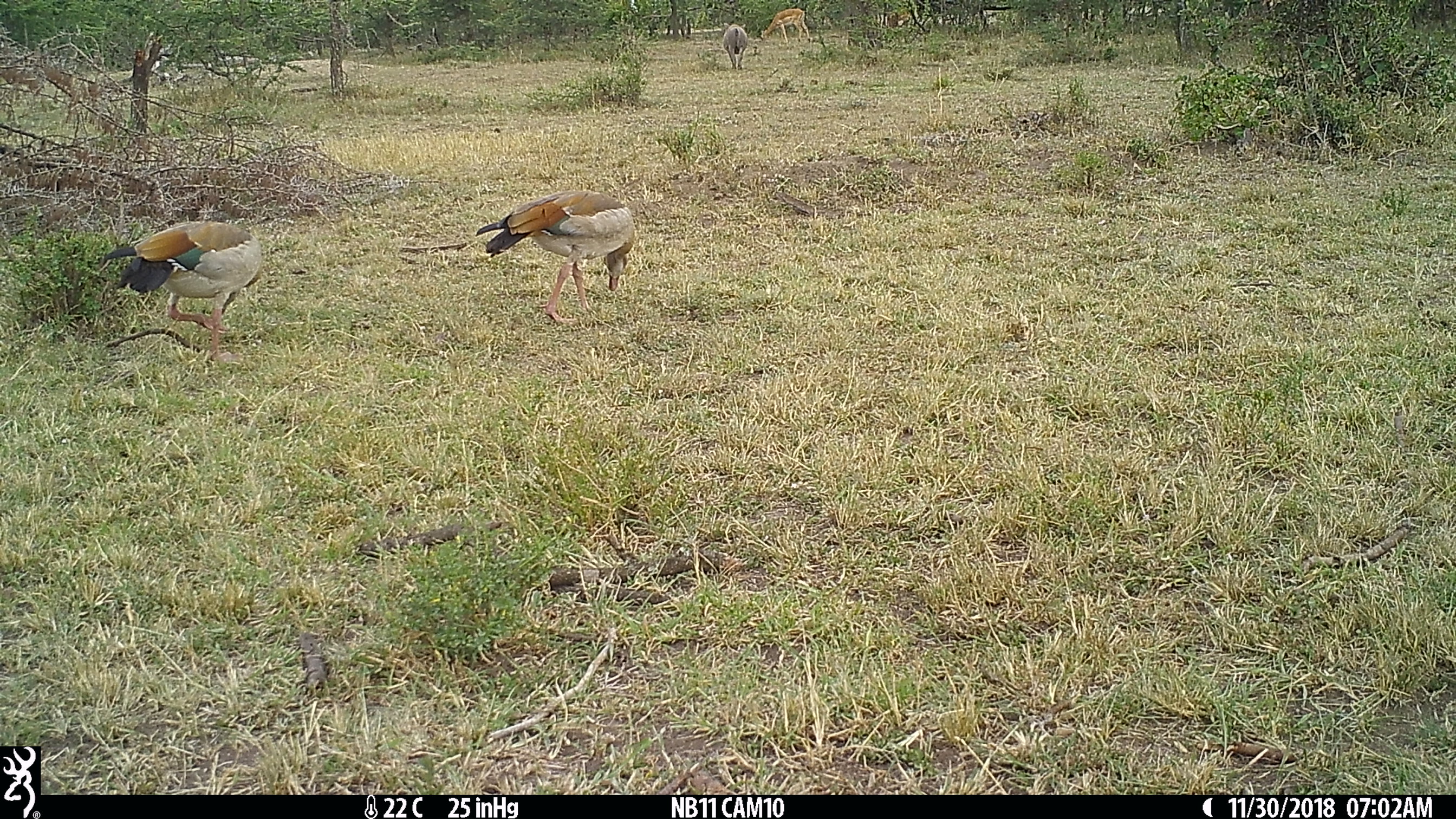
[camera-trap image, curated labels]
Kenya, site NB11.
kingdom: Animalia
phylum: Chordata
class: Mammalia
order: Artiodactyla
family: Bovidae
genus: Aepyceros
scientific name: Aepyceros melampus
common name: impala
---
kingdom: Animalia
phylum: Chordata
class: Aves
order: Anseriformes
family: Anatidae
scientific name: Anatidae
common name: goose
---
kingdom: Animalia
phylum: Chordata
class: Mammalia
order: Artiodactyla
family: Suidae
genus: Phacochoerus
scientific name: Phacochoerus africanus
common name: common warthog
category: warthog